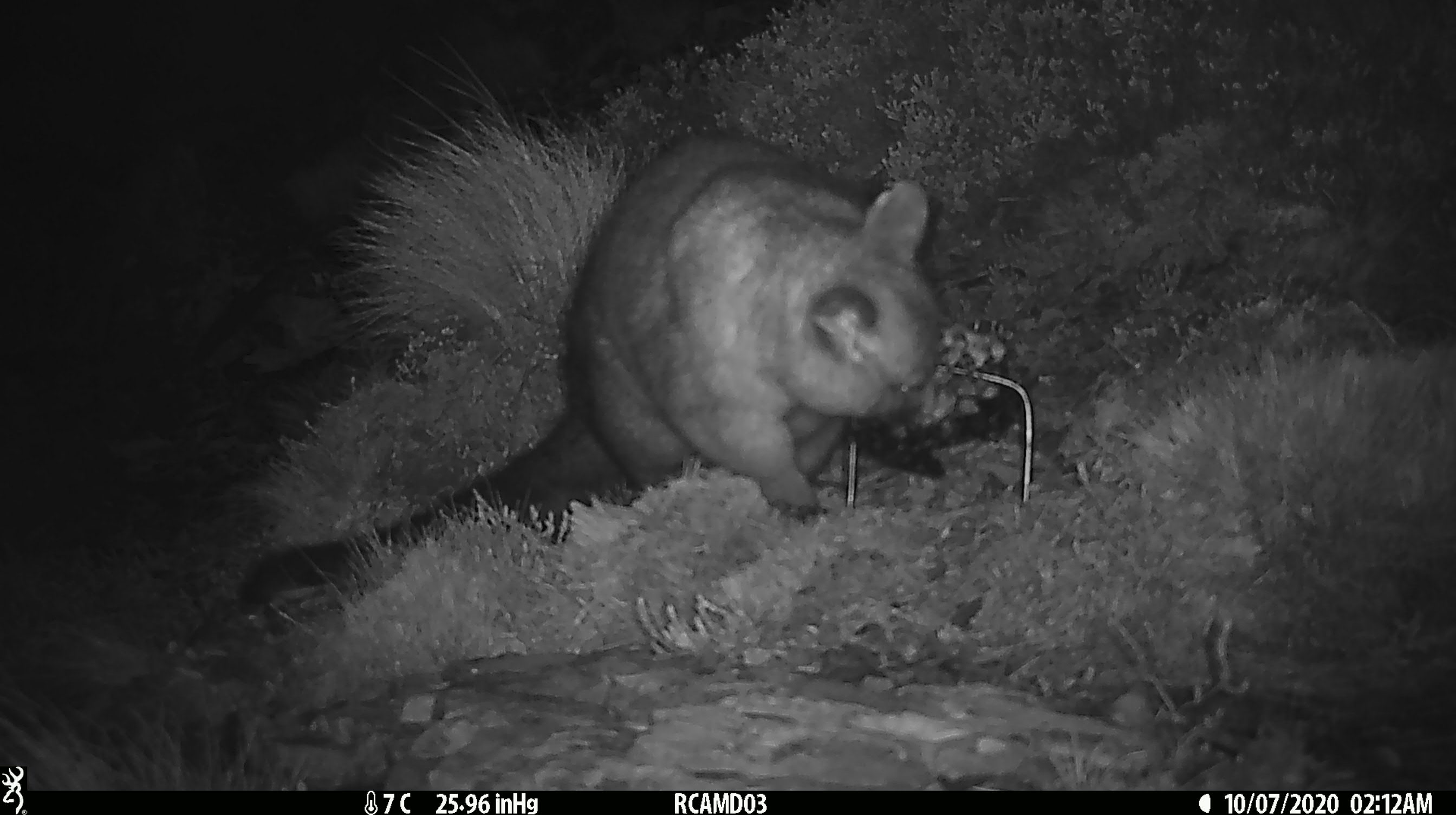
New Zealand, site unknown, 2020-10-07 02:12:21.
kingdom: Animalia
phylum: Chordata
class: Mammalia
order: Diprotodontia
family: Phalangeridae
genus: Trichosurus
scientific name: Trichosurus vulpecula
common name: common brushtail possum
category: possum